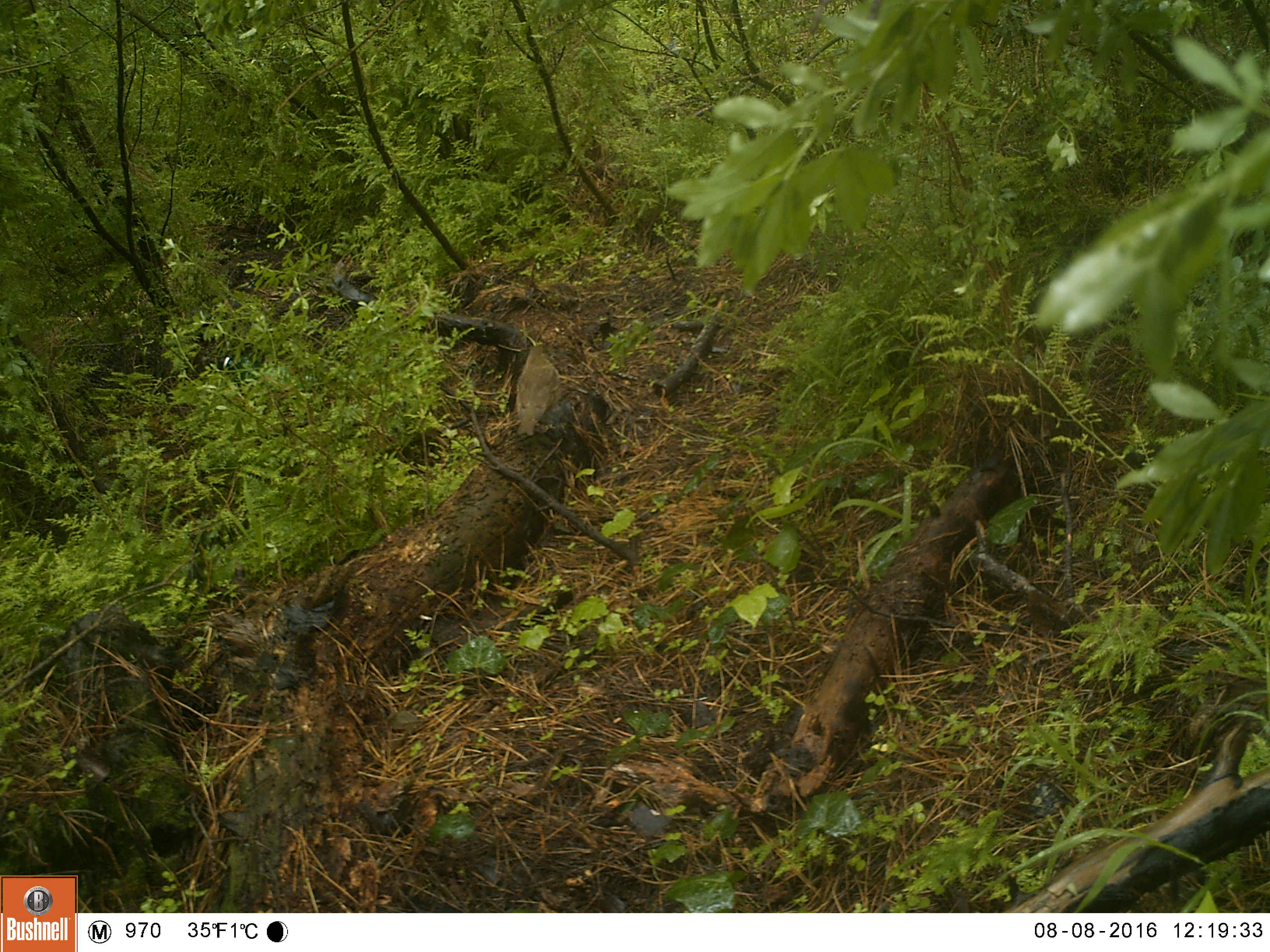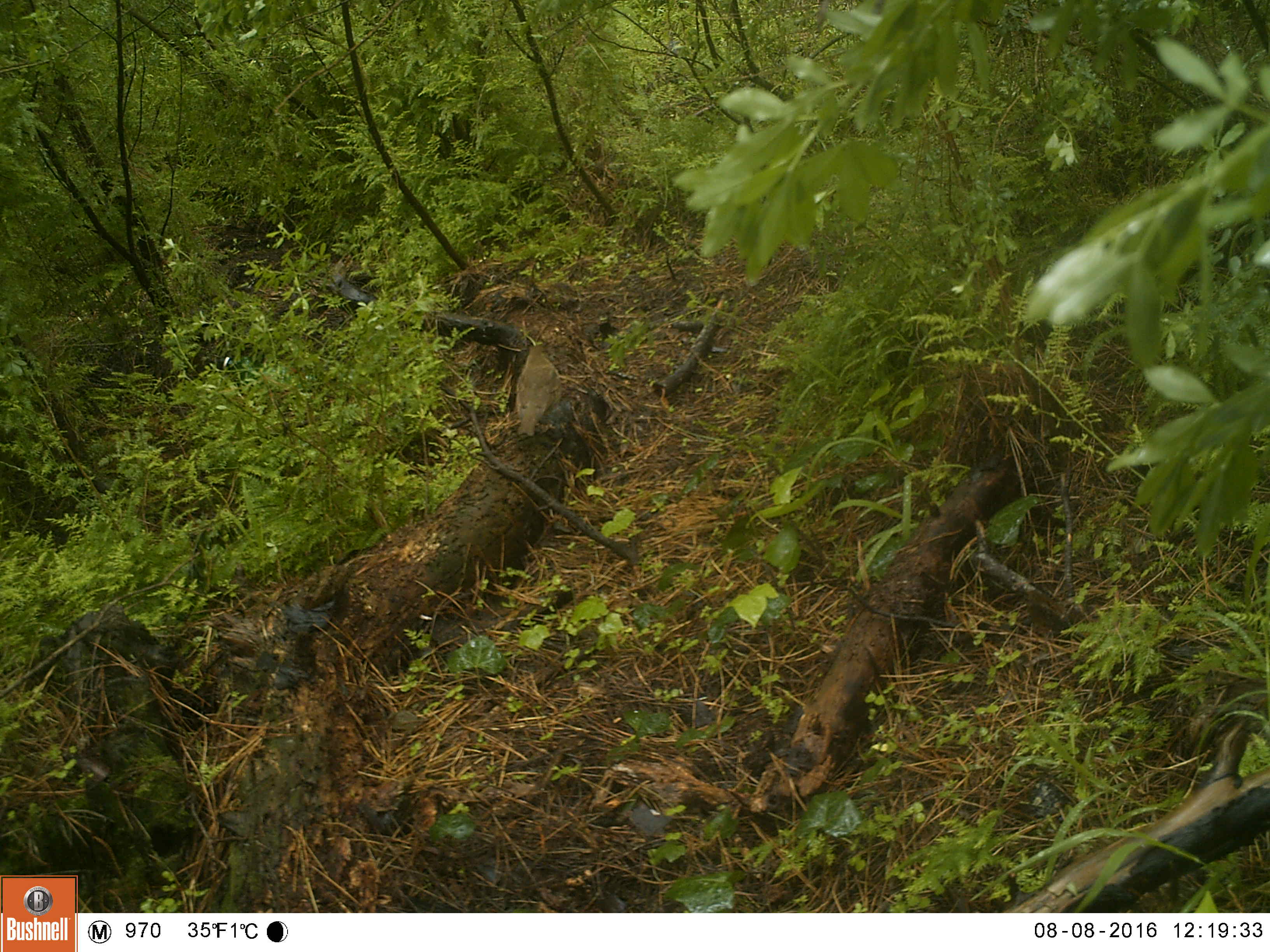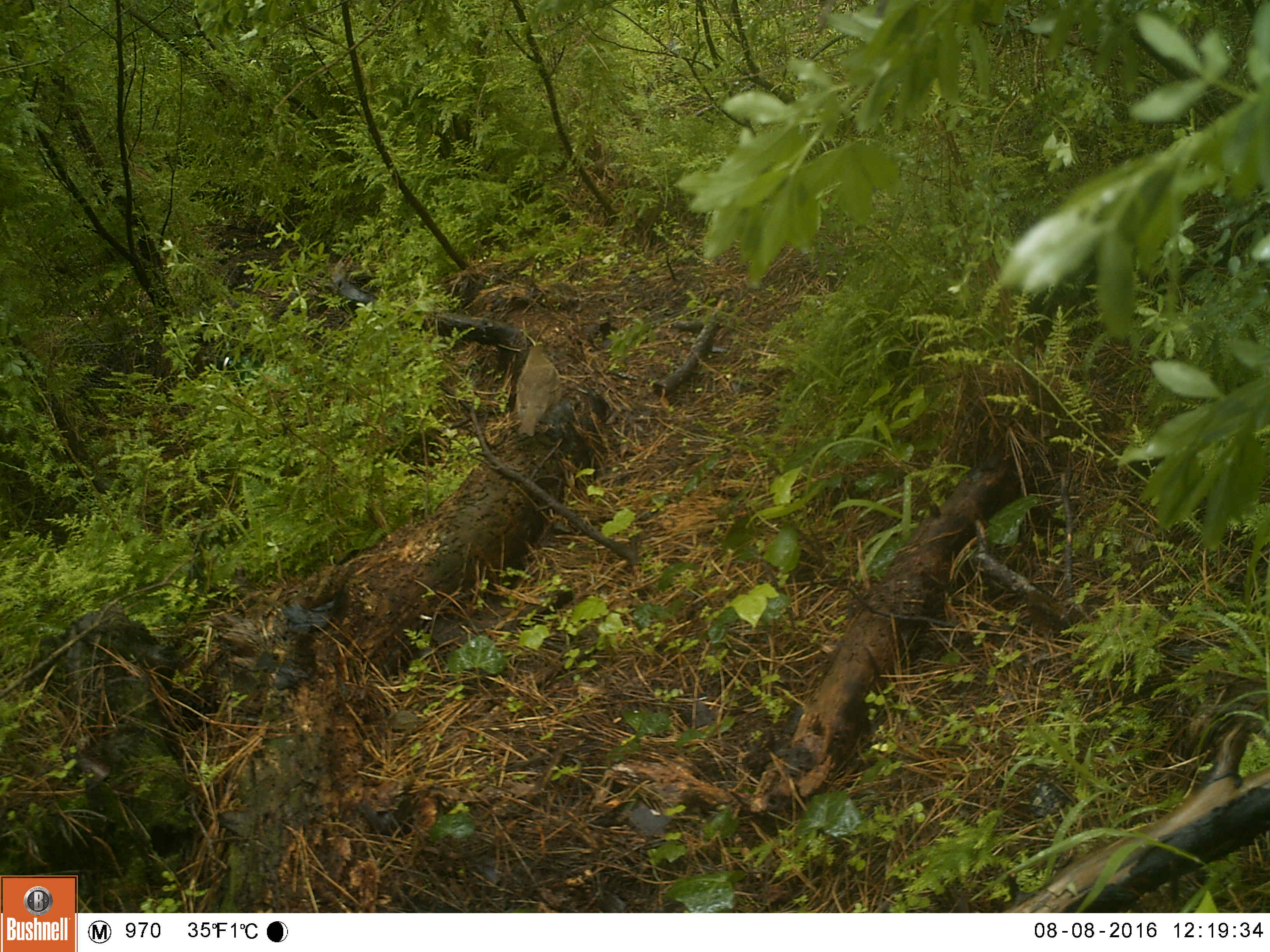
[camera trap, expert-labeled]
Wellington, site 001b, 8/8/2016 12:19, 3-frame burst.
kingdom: Animalia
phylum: Chordata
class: Aves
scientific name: Aves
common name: bird